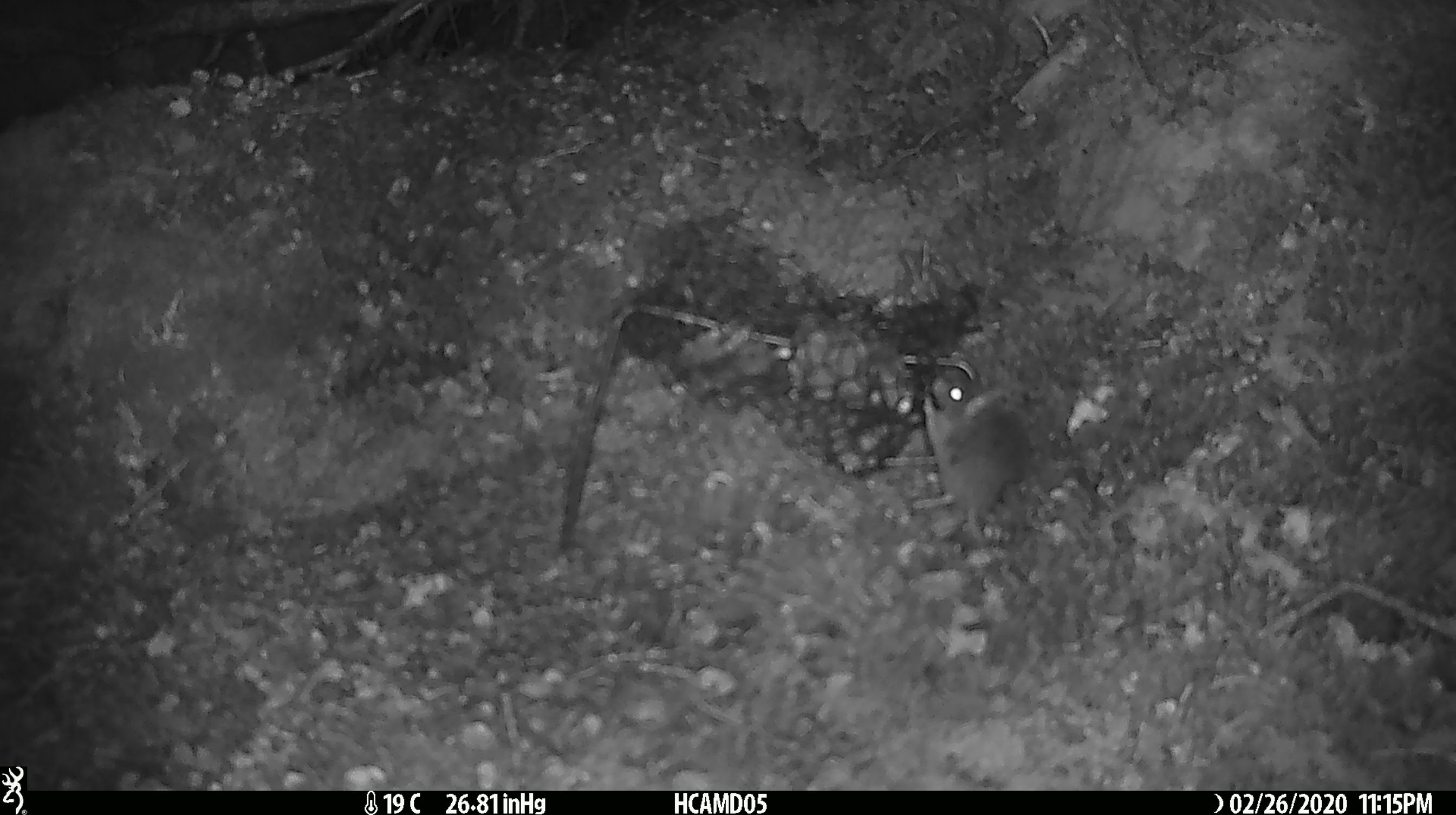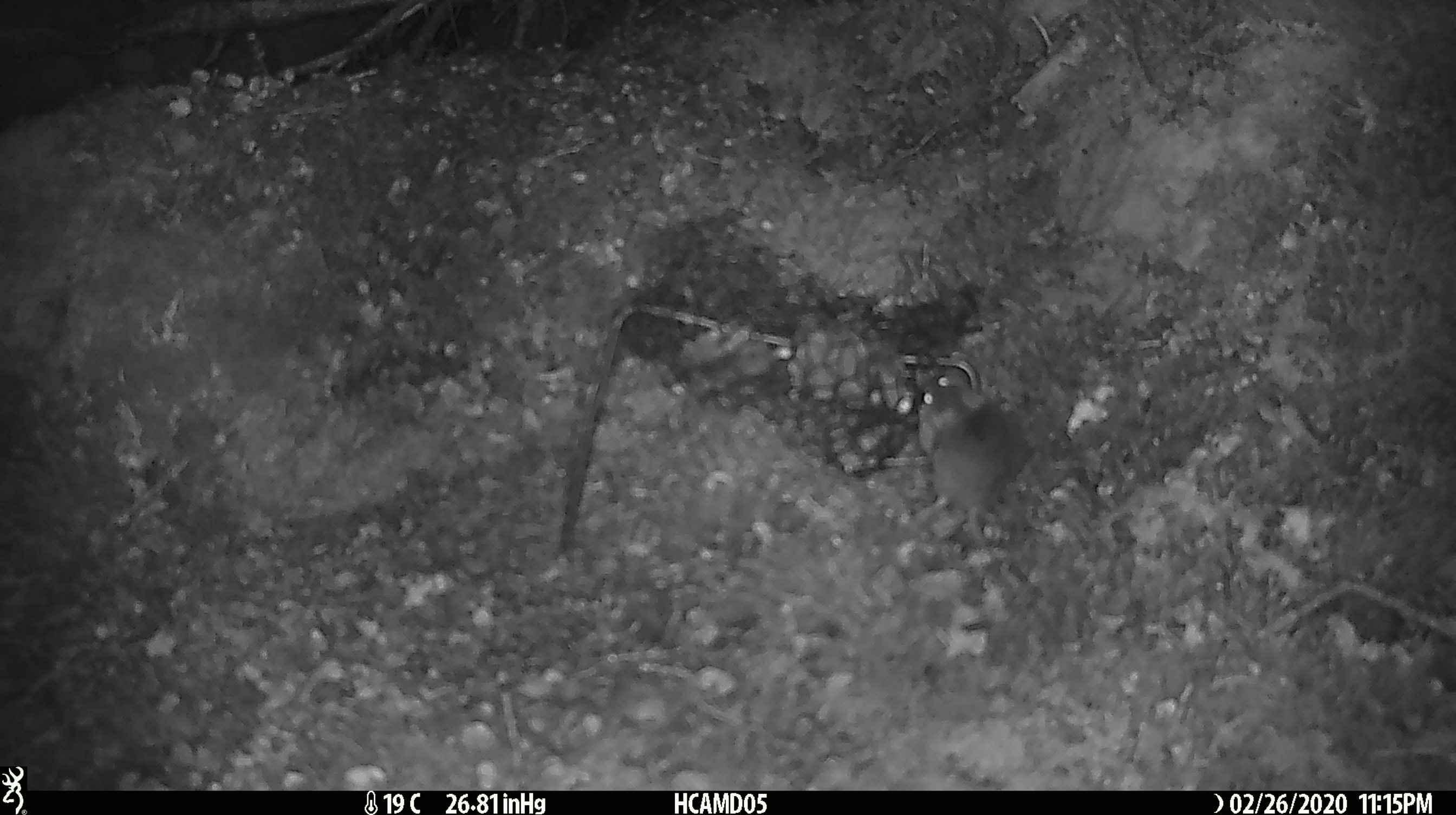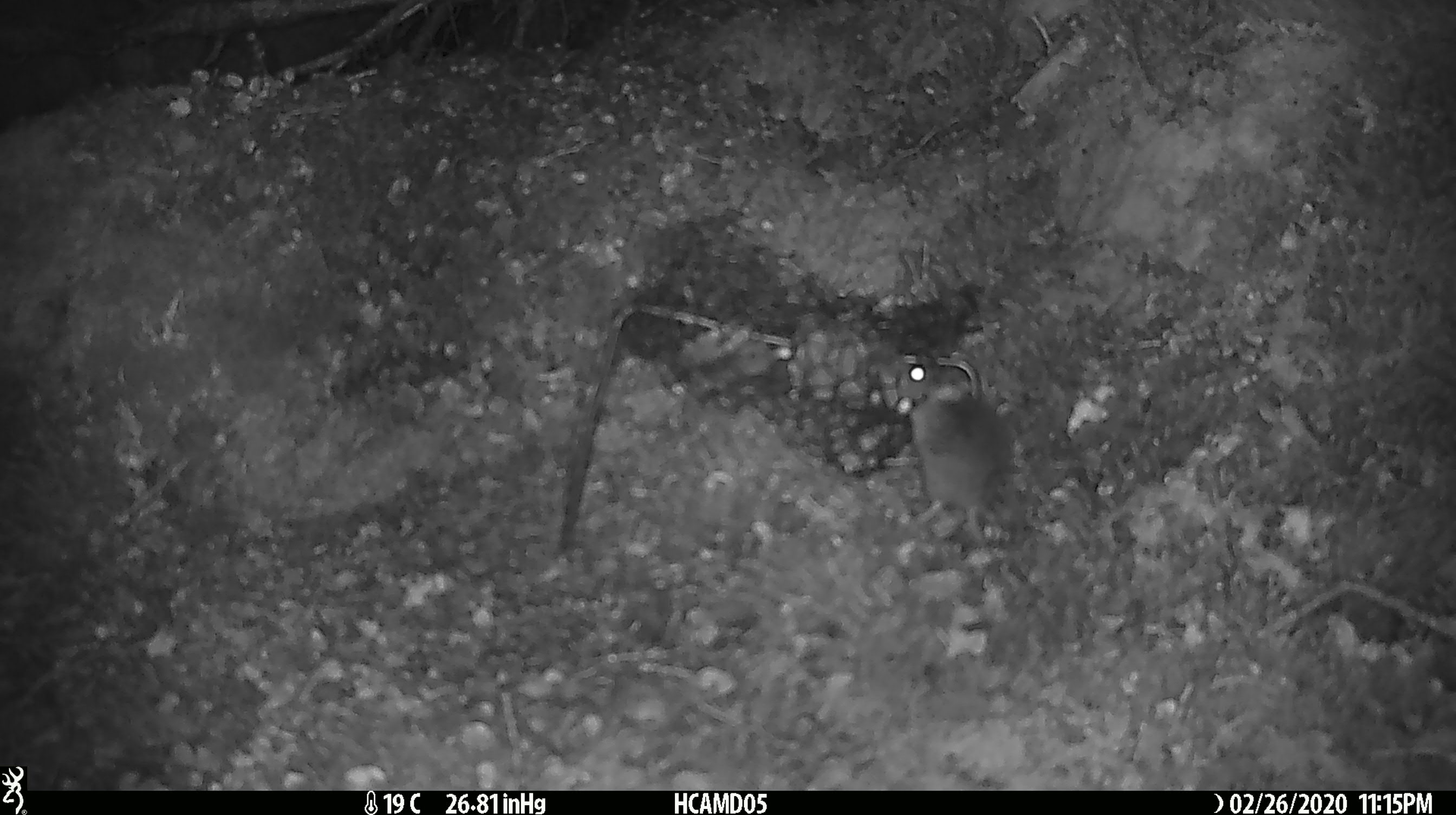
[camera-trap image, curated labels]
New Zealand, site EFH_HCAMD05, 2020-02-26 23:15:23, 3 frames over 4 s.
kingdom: Animalia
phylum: Chordata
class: Mammalia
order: Rodentia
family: Muridae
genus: Mus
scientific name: Mus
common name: mouse